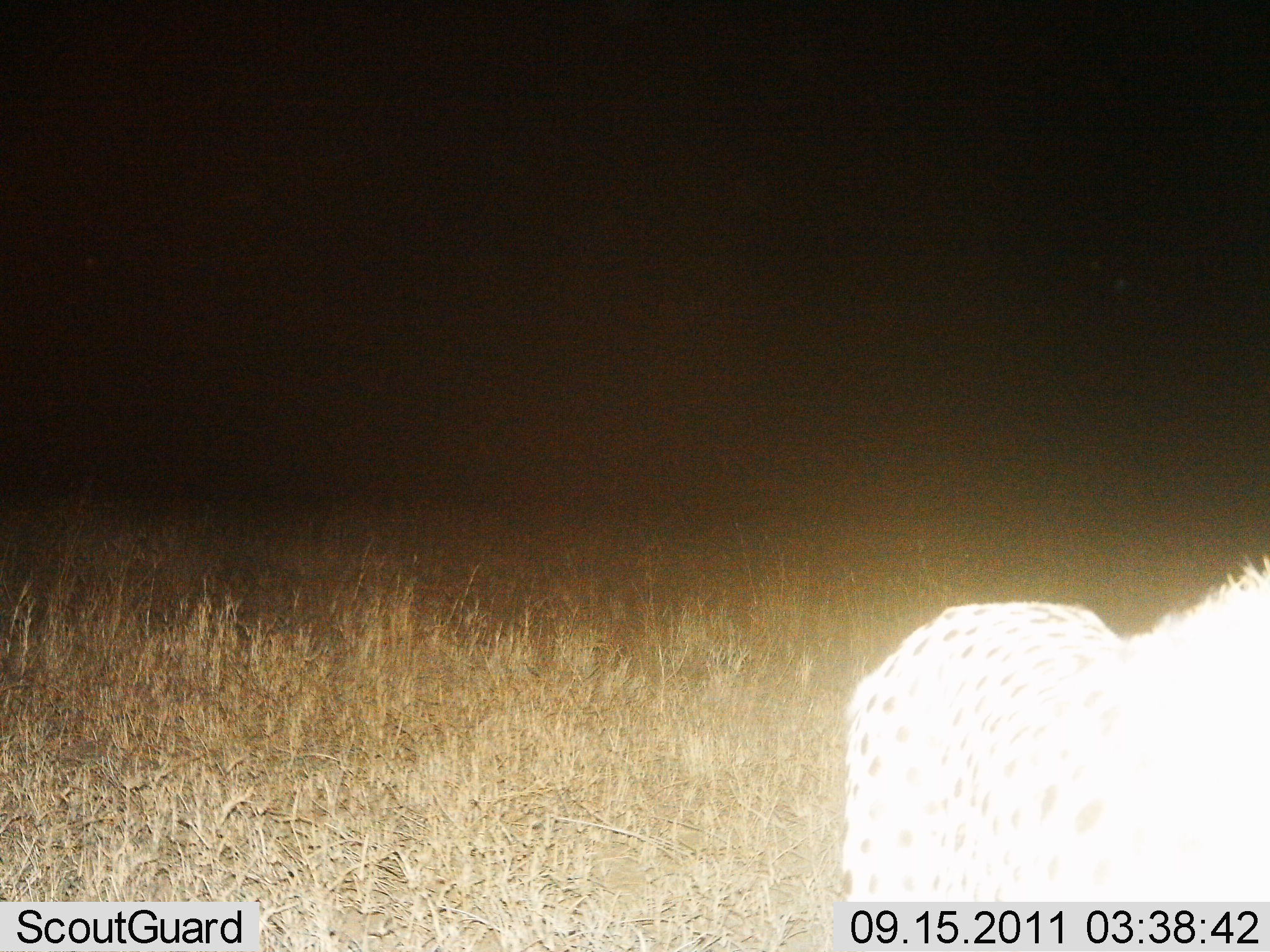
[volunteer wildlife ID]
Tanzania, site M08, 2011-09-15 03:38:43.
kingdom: Animalia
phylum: Chordata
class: Mammalia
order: Carnivora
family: Felidae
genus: Acinonyx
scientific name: Acinonyx jubatus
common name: cheetah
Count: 1.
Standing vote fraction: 82%.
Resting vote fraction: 0%.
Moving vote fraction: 18%.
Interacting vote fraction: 0%.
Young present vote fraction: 0%.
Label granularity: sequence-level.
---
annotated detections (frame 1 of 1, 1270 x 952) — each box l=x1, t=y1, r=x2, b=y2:
animal: l=831, t=533, r=1270, b=952